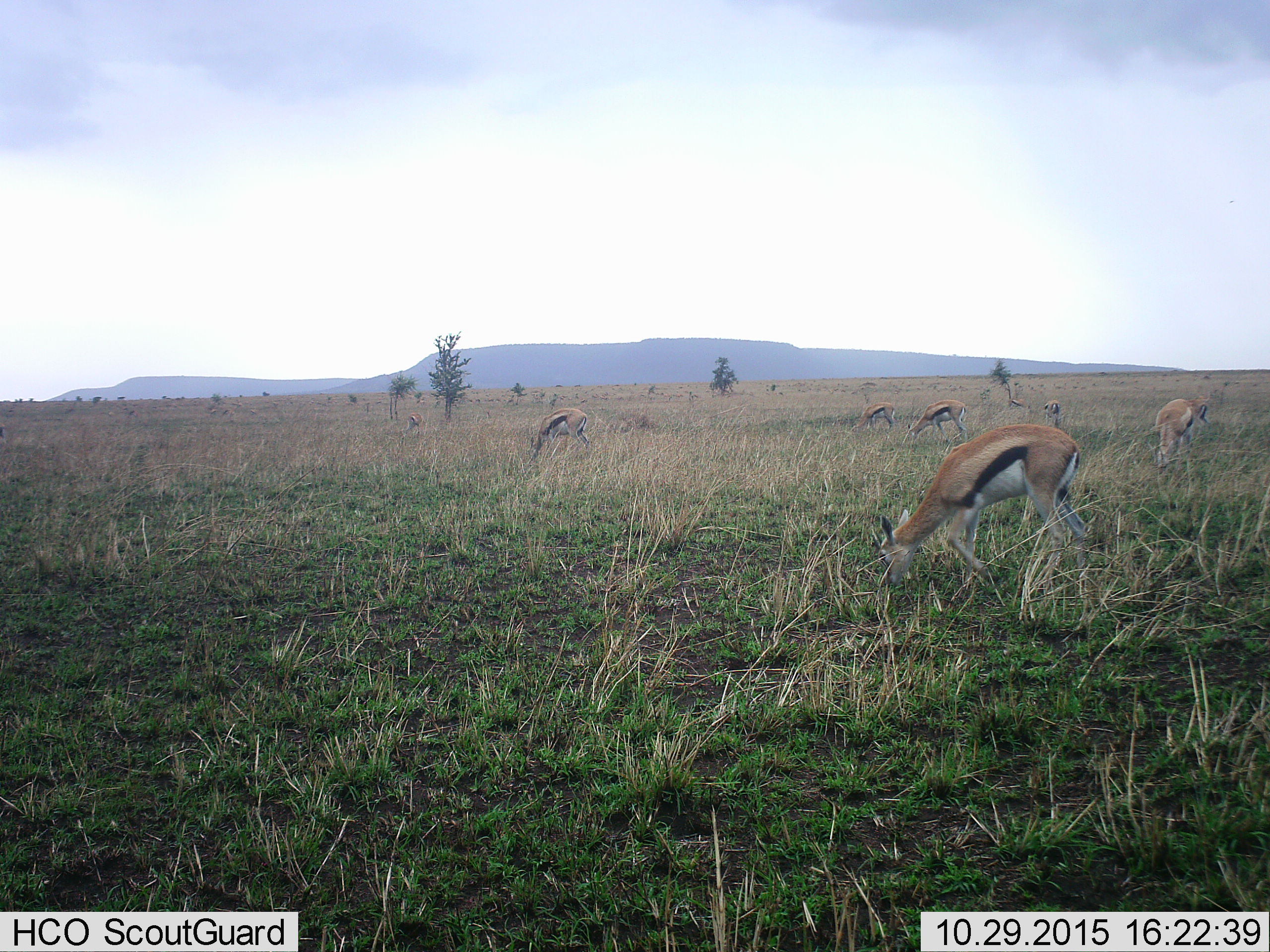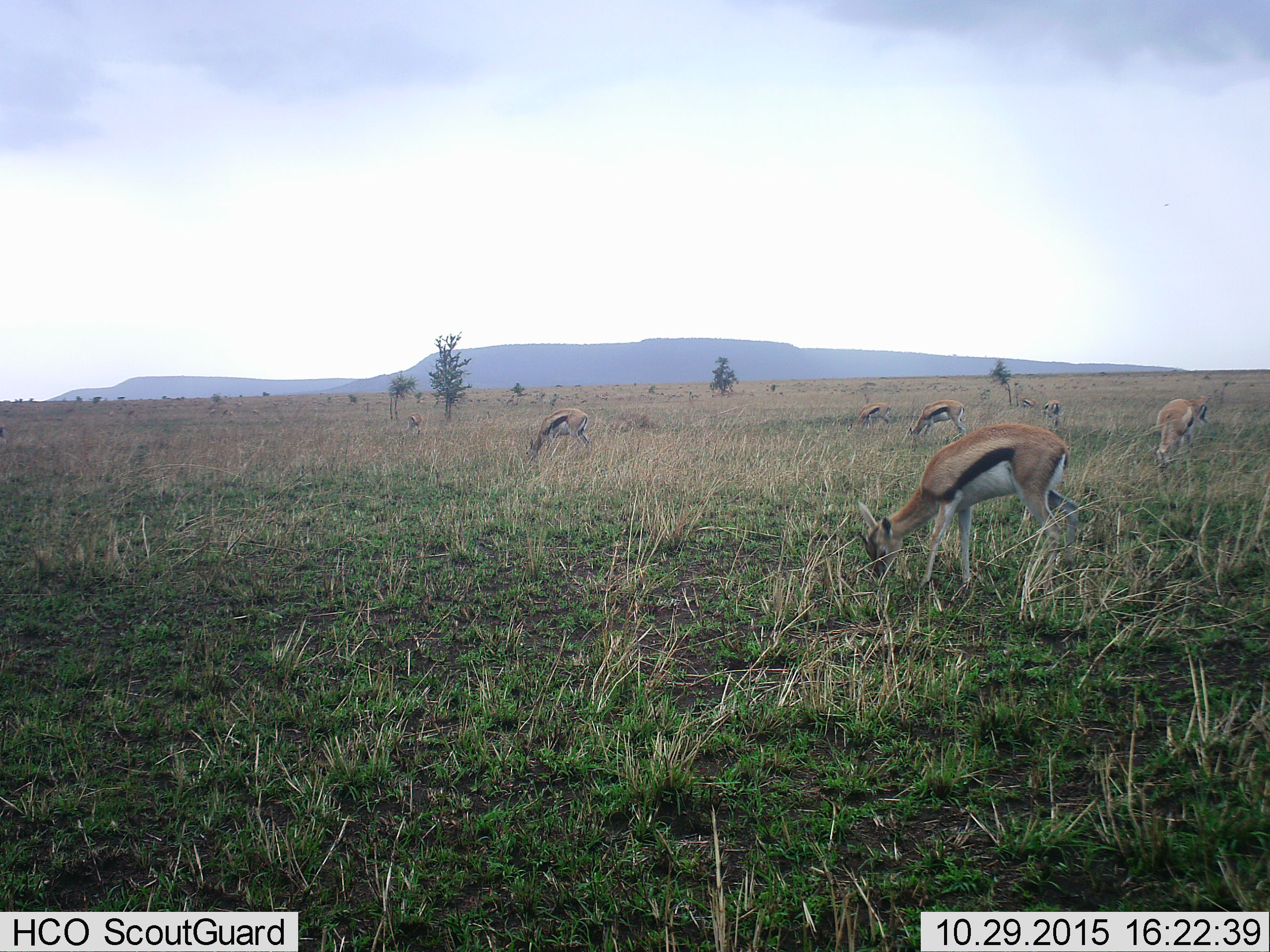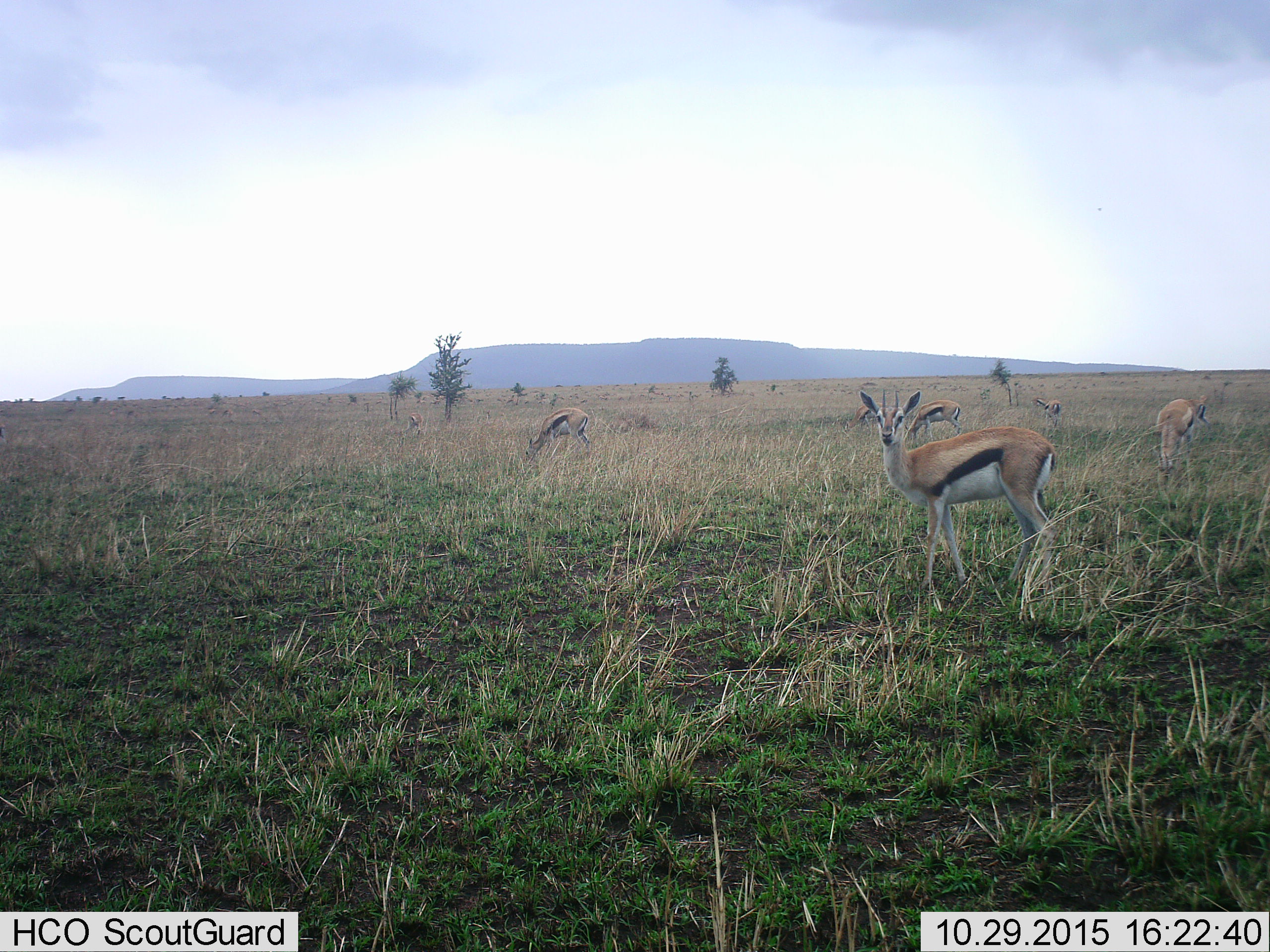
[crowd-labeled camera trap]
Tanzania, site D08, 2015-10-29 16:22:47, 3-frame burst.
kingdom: Animalia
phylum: Chordata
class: Mammalia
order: Artiodactyla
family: Bovidae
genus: Eudorcas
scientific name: Eudorcas thomsonii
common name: thomson's gazelle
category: gazellethomsons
Gazellethomsons (thomson's gazelle) (Eudorcas thomsonii), count 8. Behavior (volunteer vote fractions): standing 35%, resting 0%, moving 24%, interacting 0%. Young present (vote fraction): 6%. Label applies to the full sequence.